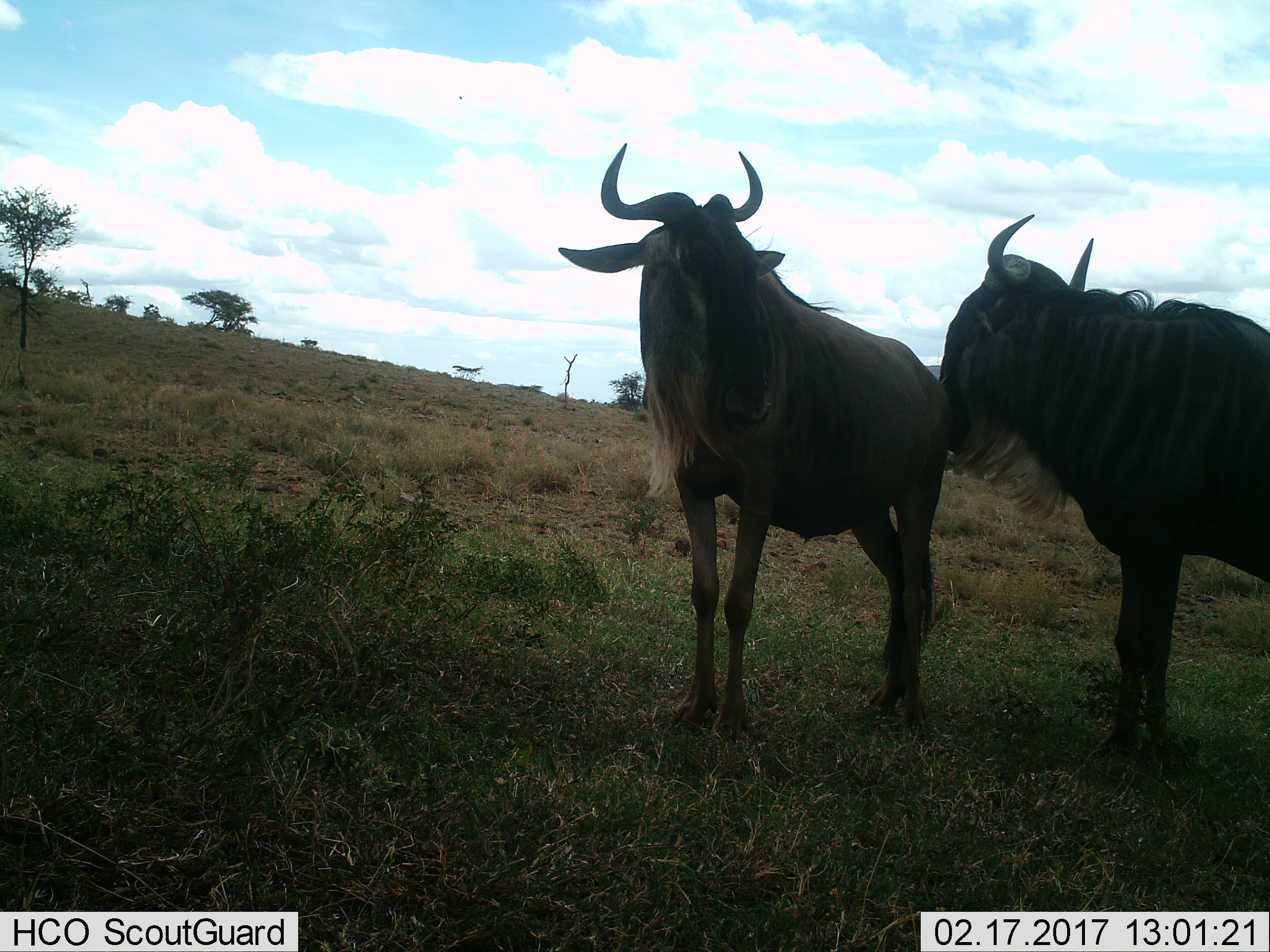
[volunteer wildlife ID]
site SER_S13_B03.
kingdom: Animalia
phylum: Chordata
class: Mammalia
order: Artiodactyla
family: Bovidae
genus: Connochaetes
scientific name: Connochaetes taurinus taurinus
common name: blue wildebeest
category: wildebeestblue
Wildebeestblue (blue wildebeest) (Connochaetes taurinus taurinus), count 2. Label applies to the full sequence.